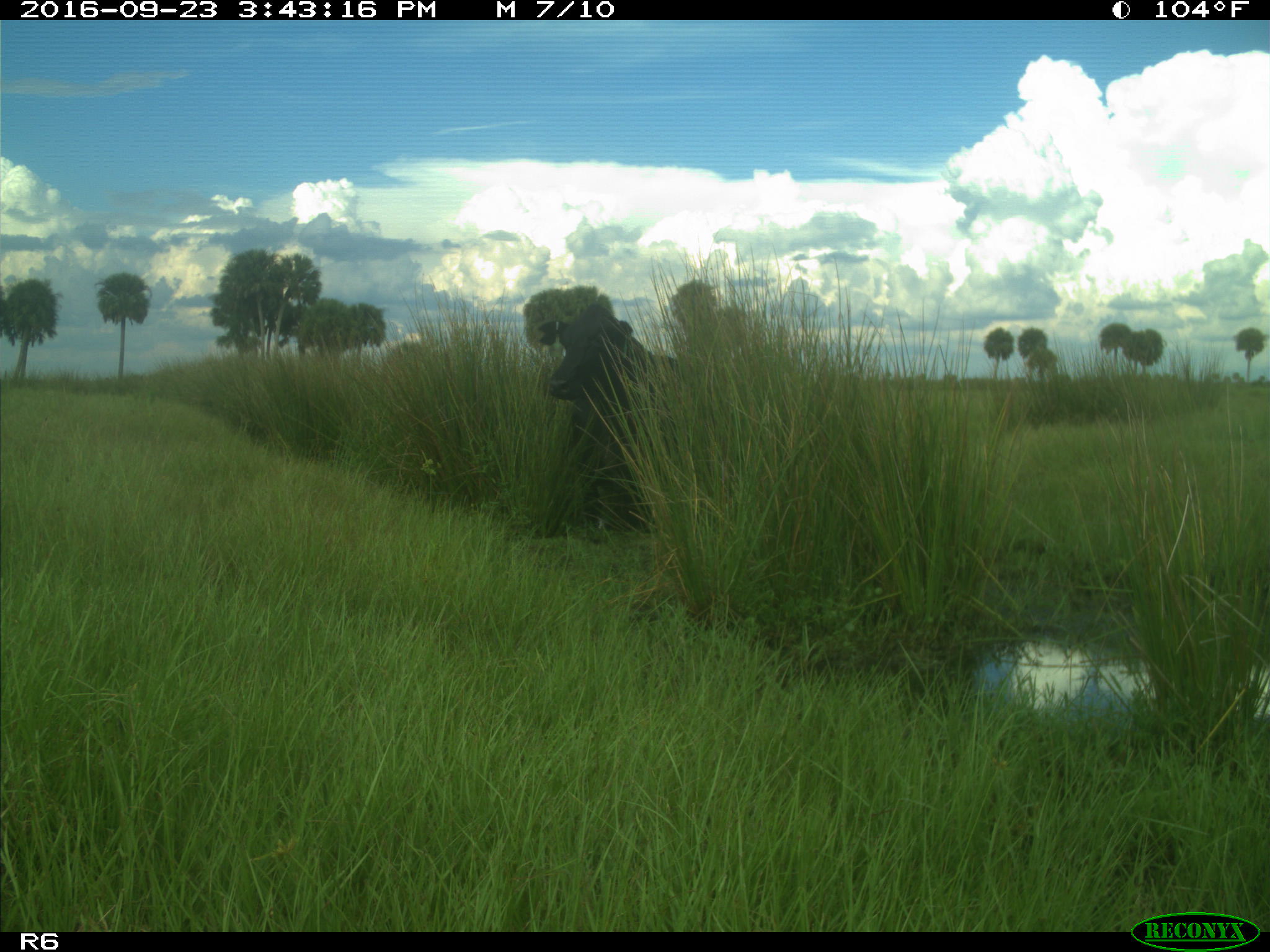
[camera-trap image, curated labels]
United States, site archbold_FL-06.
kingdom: Animalia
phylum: Chordata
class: Mammalia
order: Artiodactyla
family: Bovidae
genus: Bos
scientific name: Bos taurus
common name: domestic cow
Bos taurus (domestic cow).